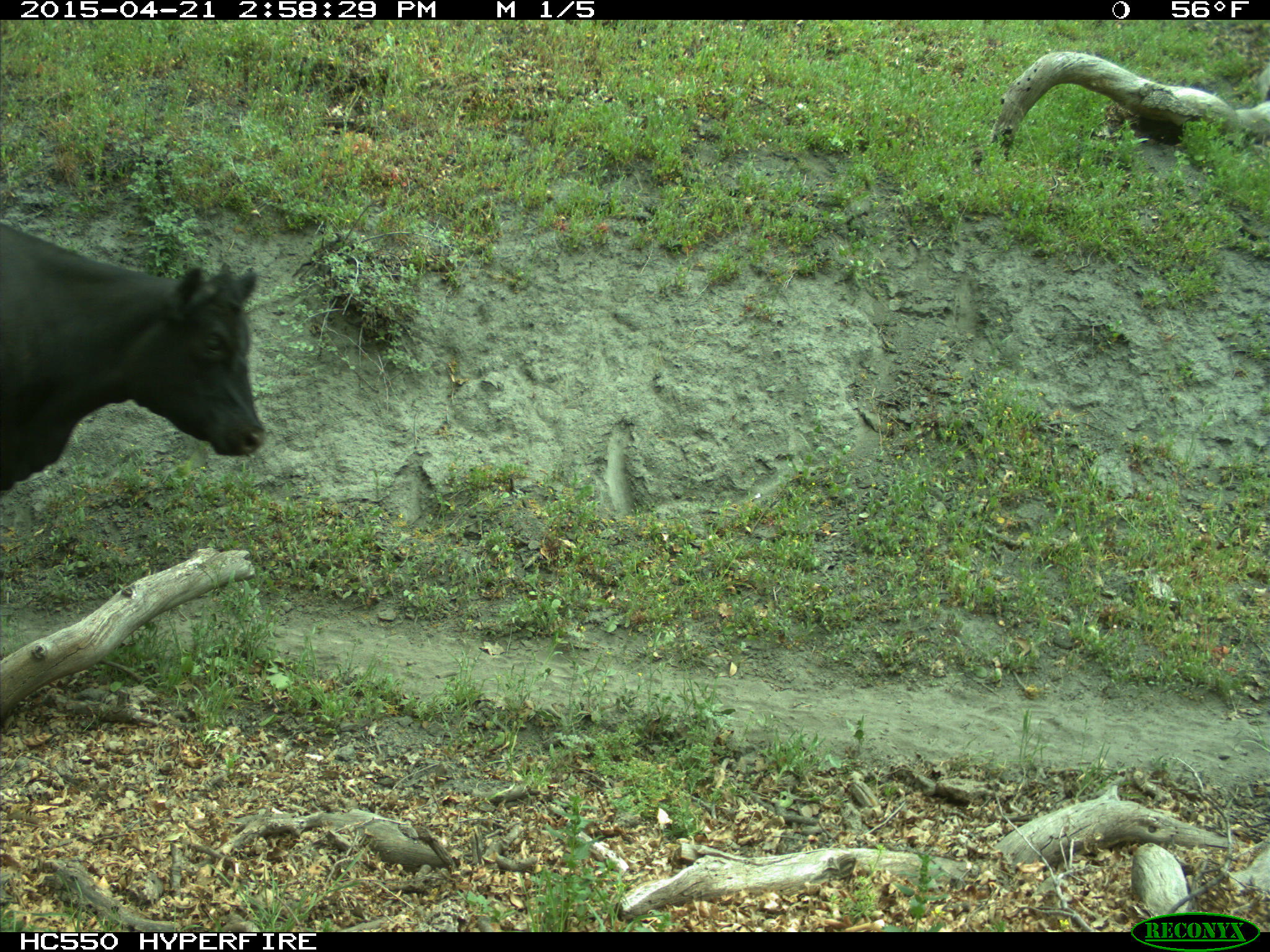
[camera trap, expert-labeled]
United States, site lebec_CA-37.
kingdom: Animalia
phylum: Chordata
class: Mammalia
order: Artiodactyla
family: Bovidae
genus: Bos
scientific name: Bos taurus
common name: domestic cow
Bos taurus (domestic cow).